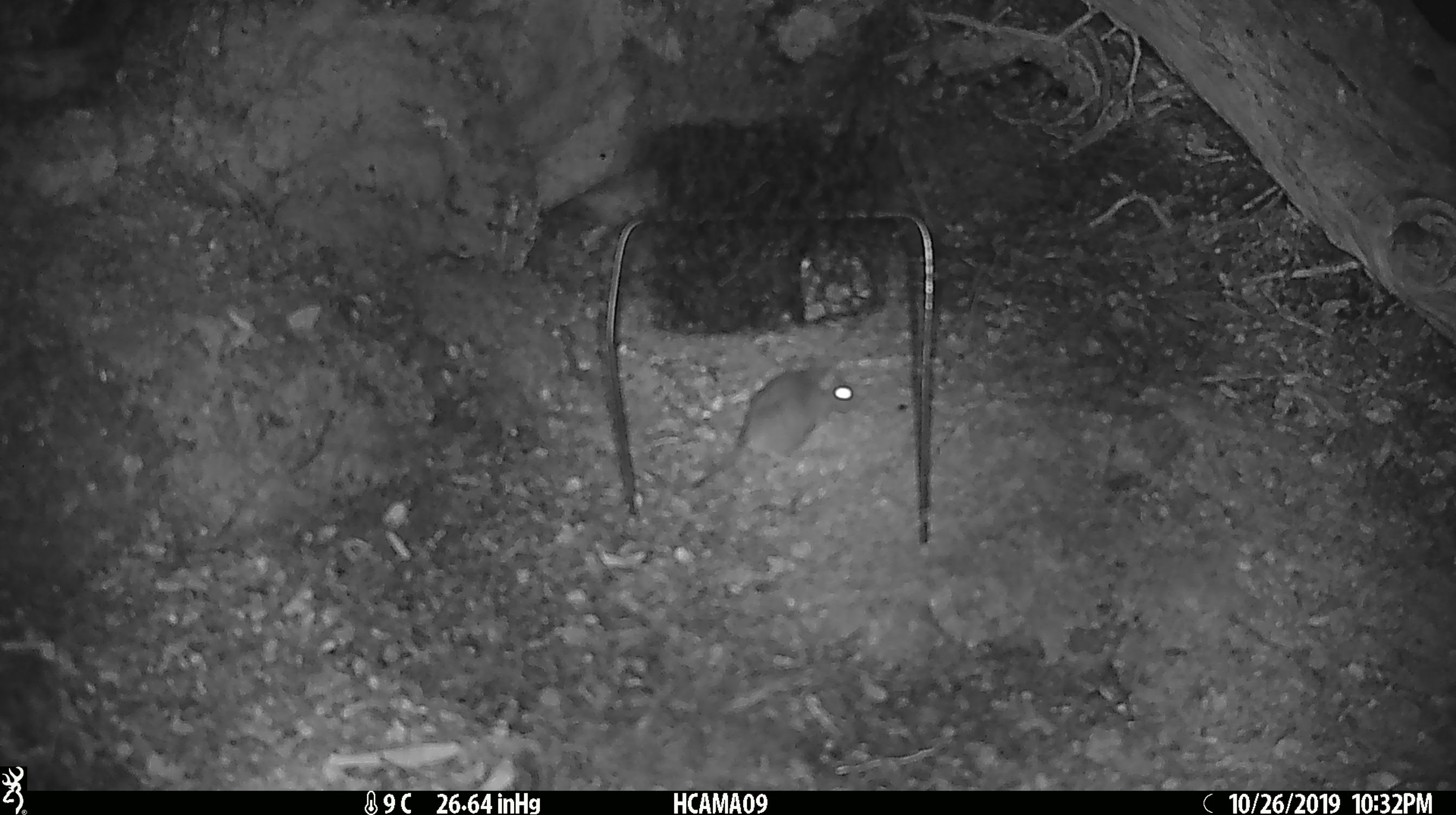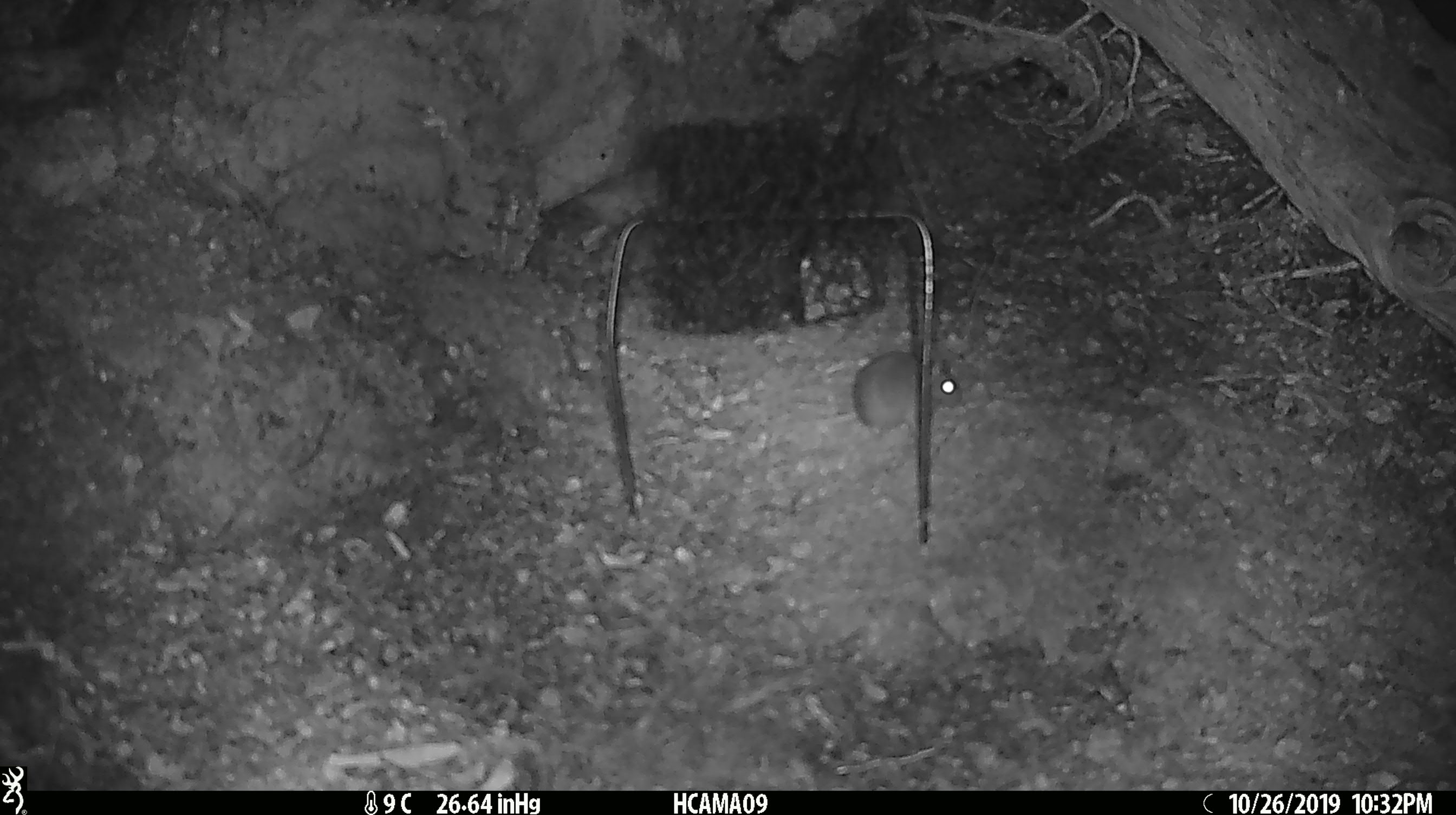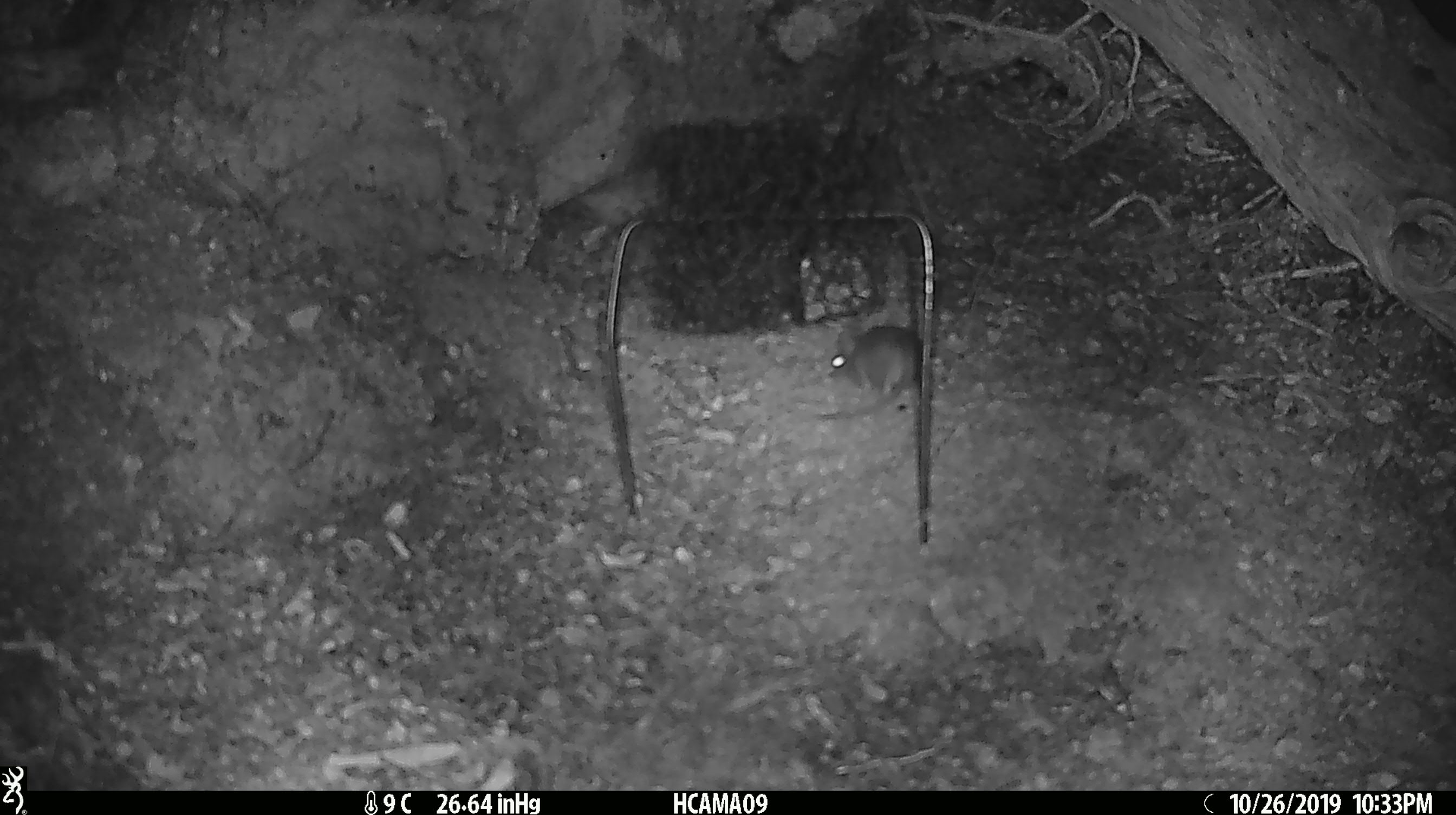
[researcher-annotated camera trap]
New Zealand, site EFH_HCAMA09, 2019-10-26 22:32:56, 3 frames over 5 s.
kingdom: Animalia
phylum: Chordata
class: Mammalia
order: Rodentia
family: Muridae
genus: Mus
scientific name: Mus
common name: mouse